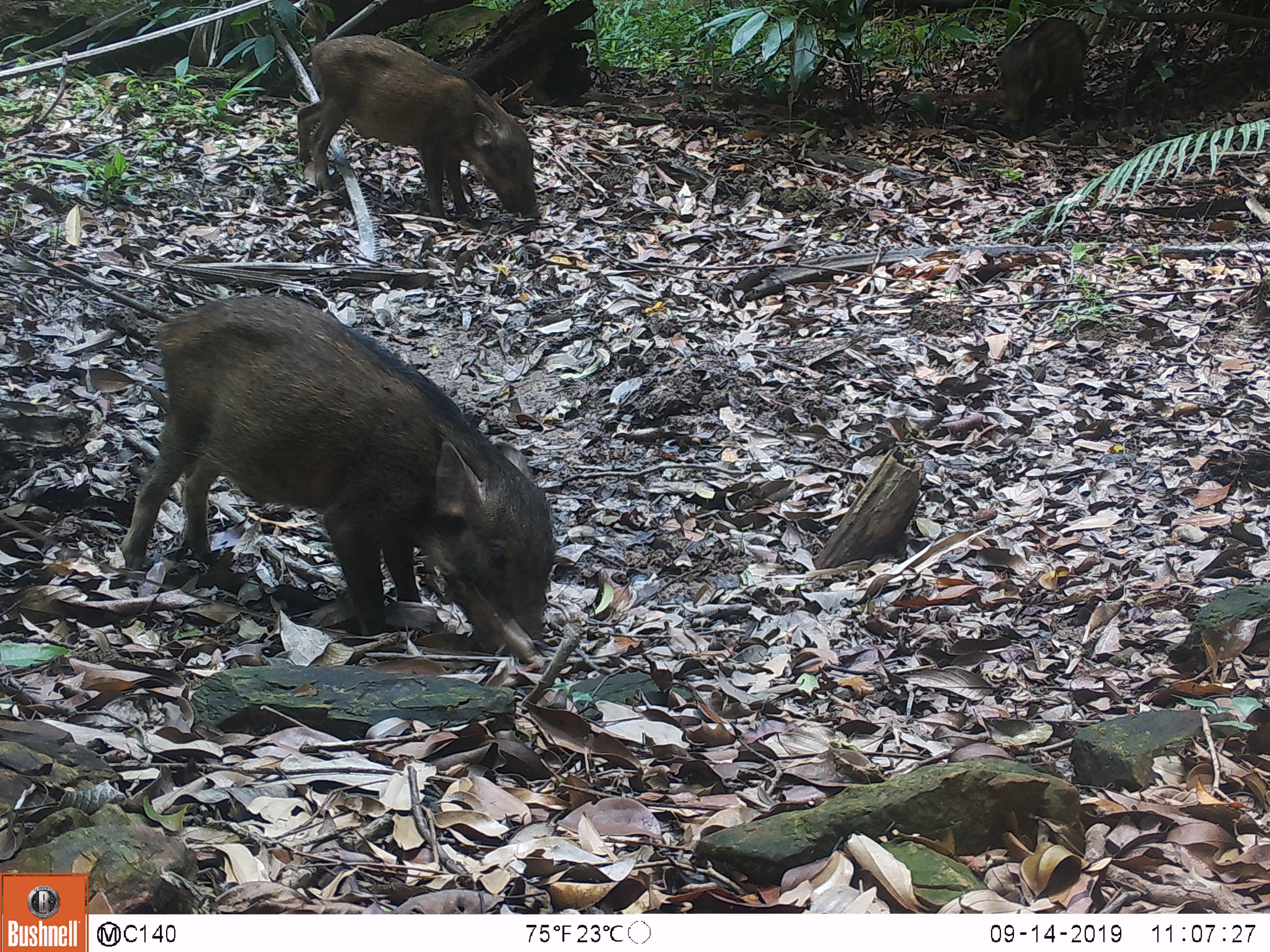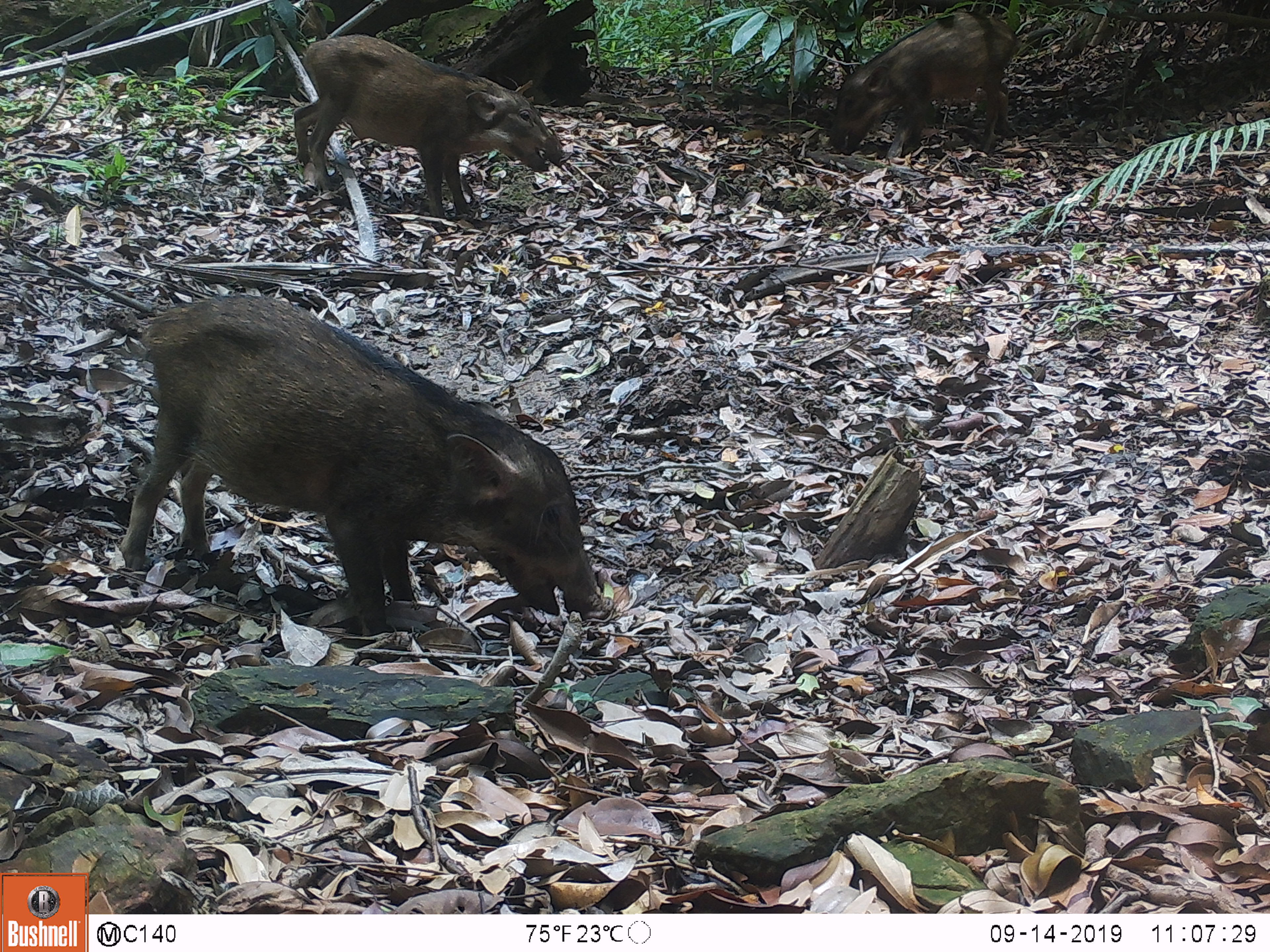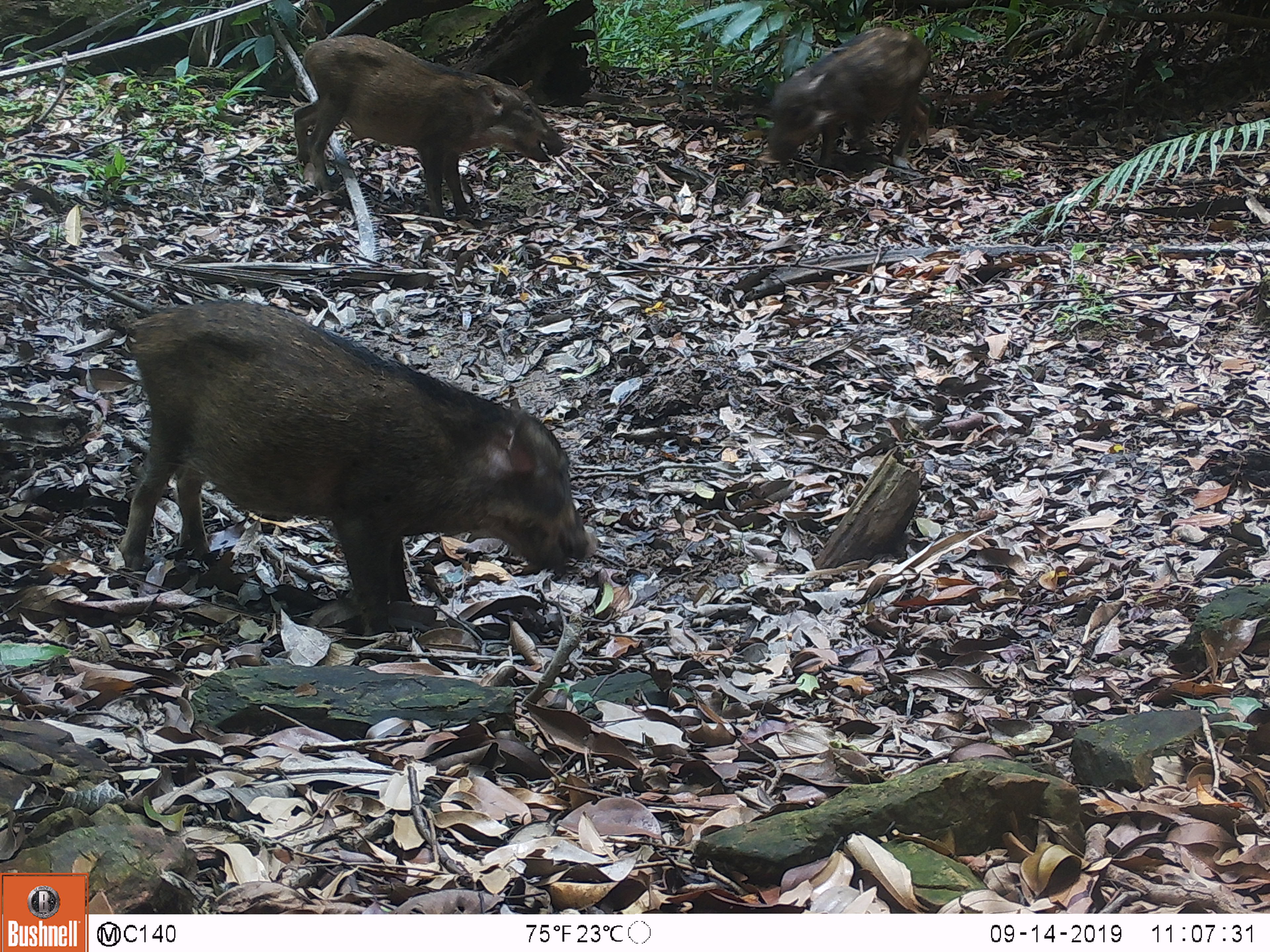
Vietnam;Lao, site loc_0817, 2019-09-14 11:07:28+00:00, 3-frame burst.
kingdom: Animalia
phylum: Chordata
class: Mammalia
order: Artiodactyla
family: Suidae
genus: Sus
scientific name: Sus scrofa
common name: eurasian wild pig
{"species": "eurasian wild pig (Sus scrofa)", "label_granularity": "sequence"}